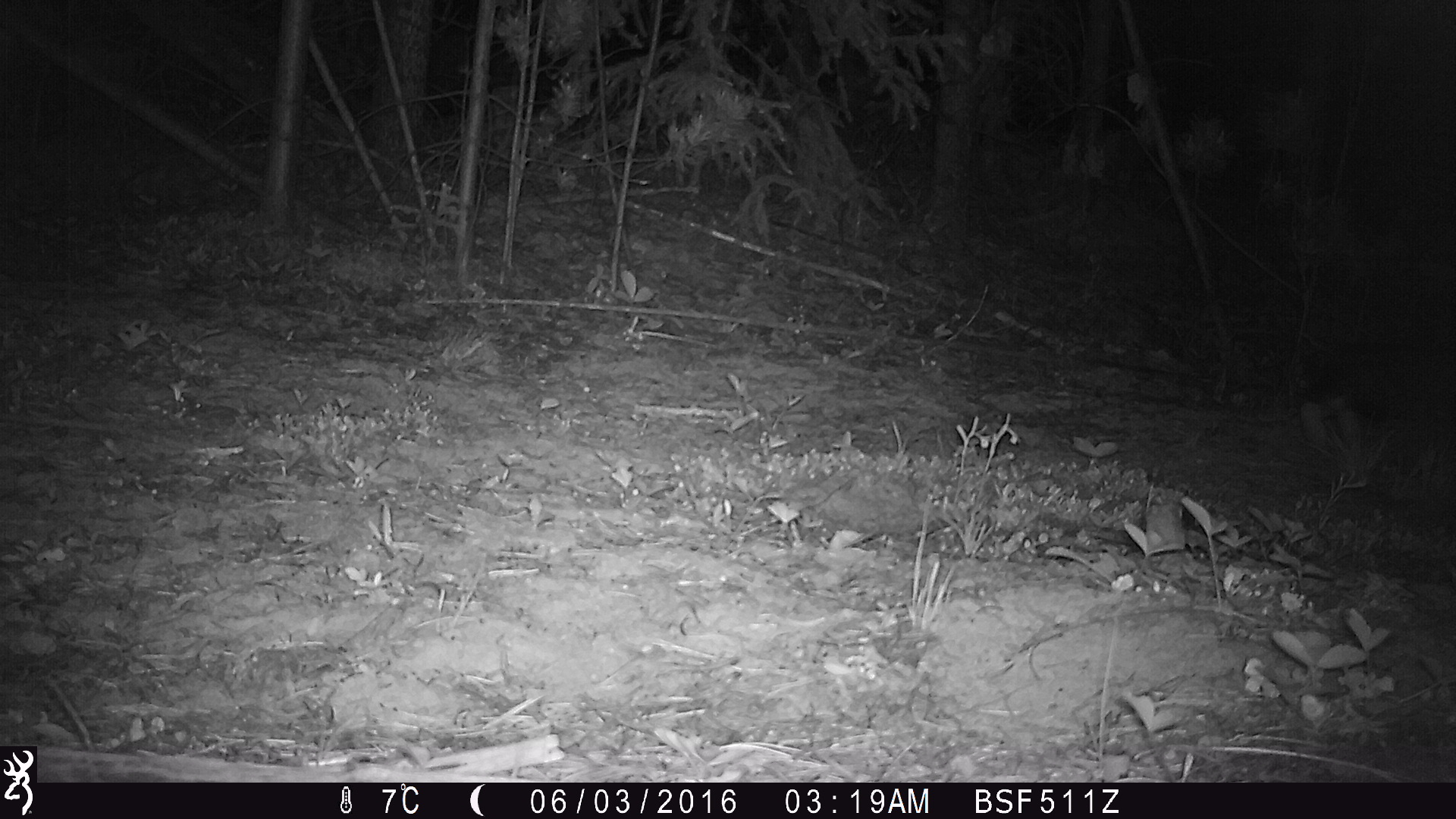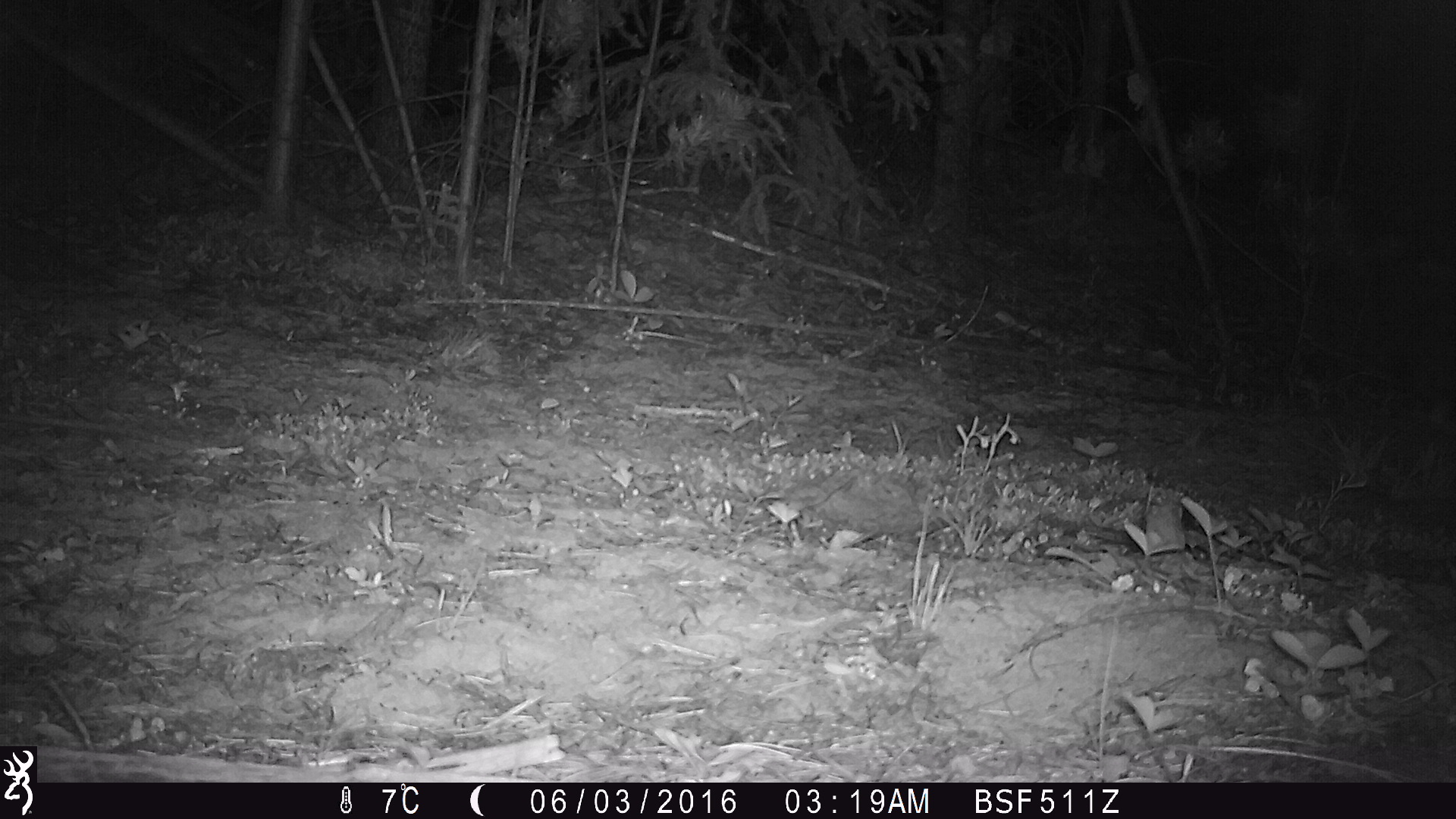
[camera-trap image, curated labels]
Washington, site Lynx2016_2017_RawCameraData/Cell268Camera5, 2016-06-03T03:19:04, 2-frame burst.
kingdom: Animalia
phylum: Chordata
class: Mammalia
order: Lagomorpha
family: Leporidae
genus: Lepus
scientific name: Lepus americanus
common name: snowshoe hare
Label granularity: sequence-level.